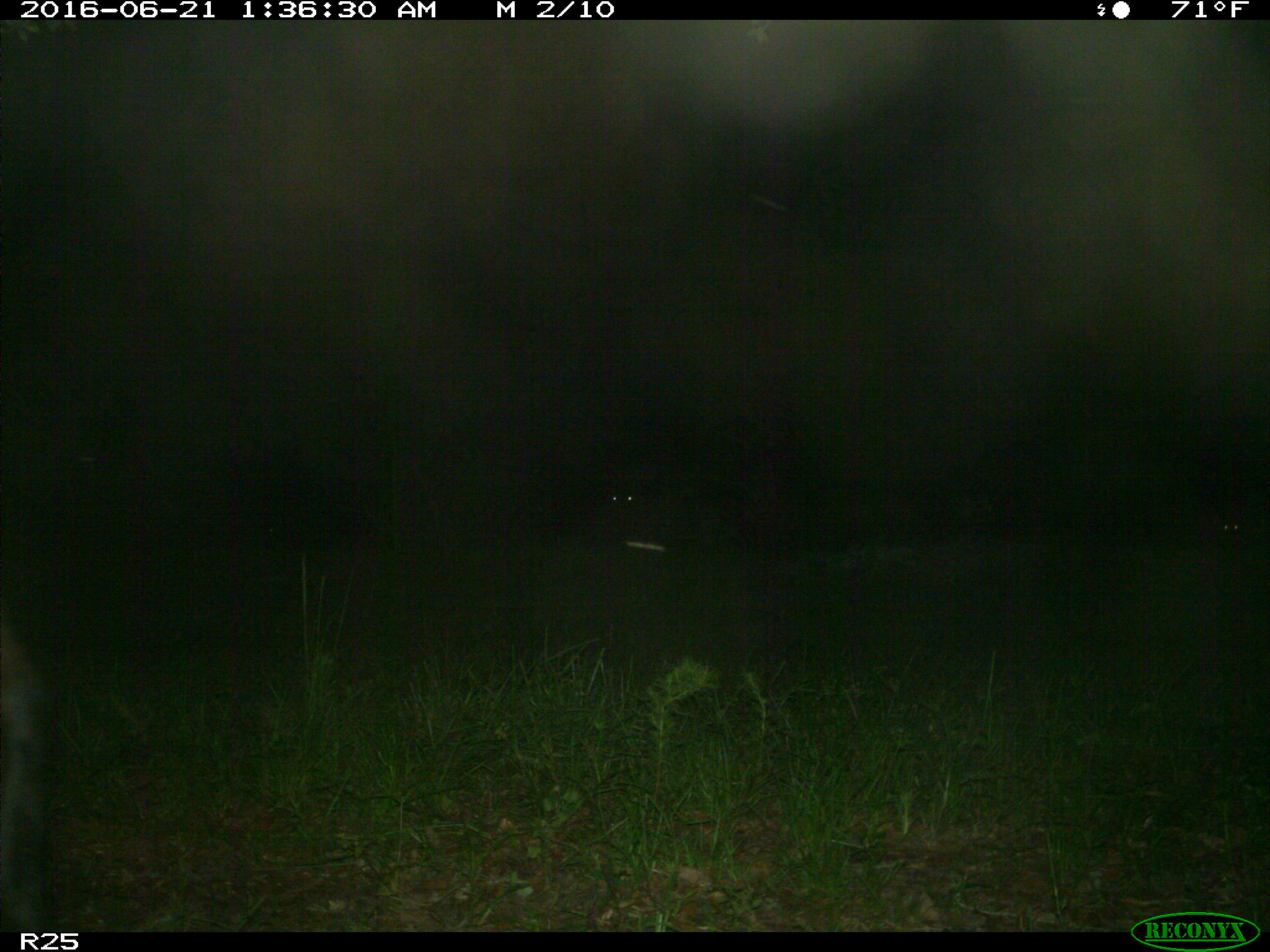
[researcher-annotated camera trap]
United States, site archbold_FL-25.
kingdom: Animalia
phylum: Chordata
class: Mammalia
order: Artiodactyla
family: Bovidae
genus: Bos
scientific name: Bos taurus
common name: domestic cow